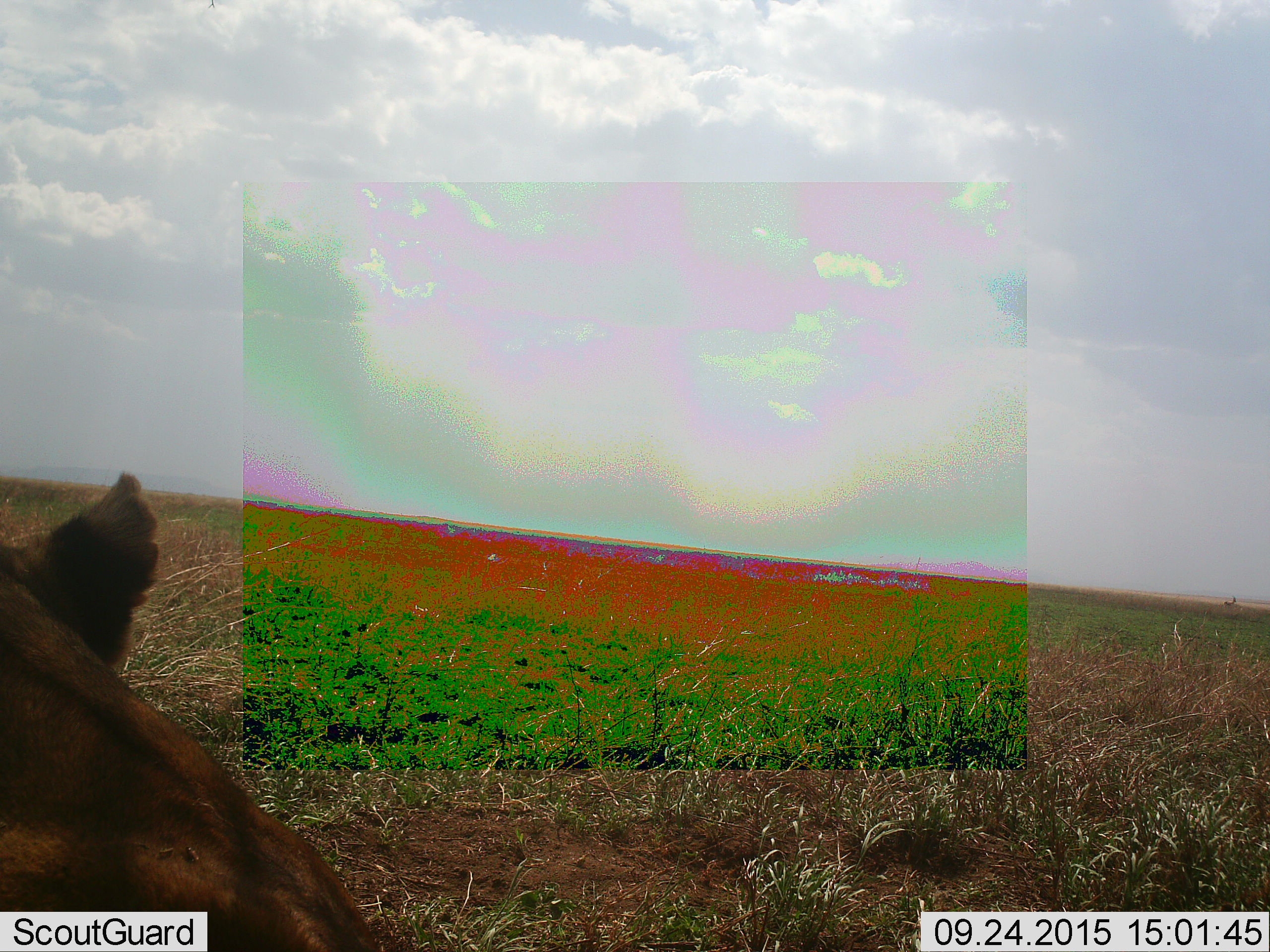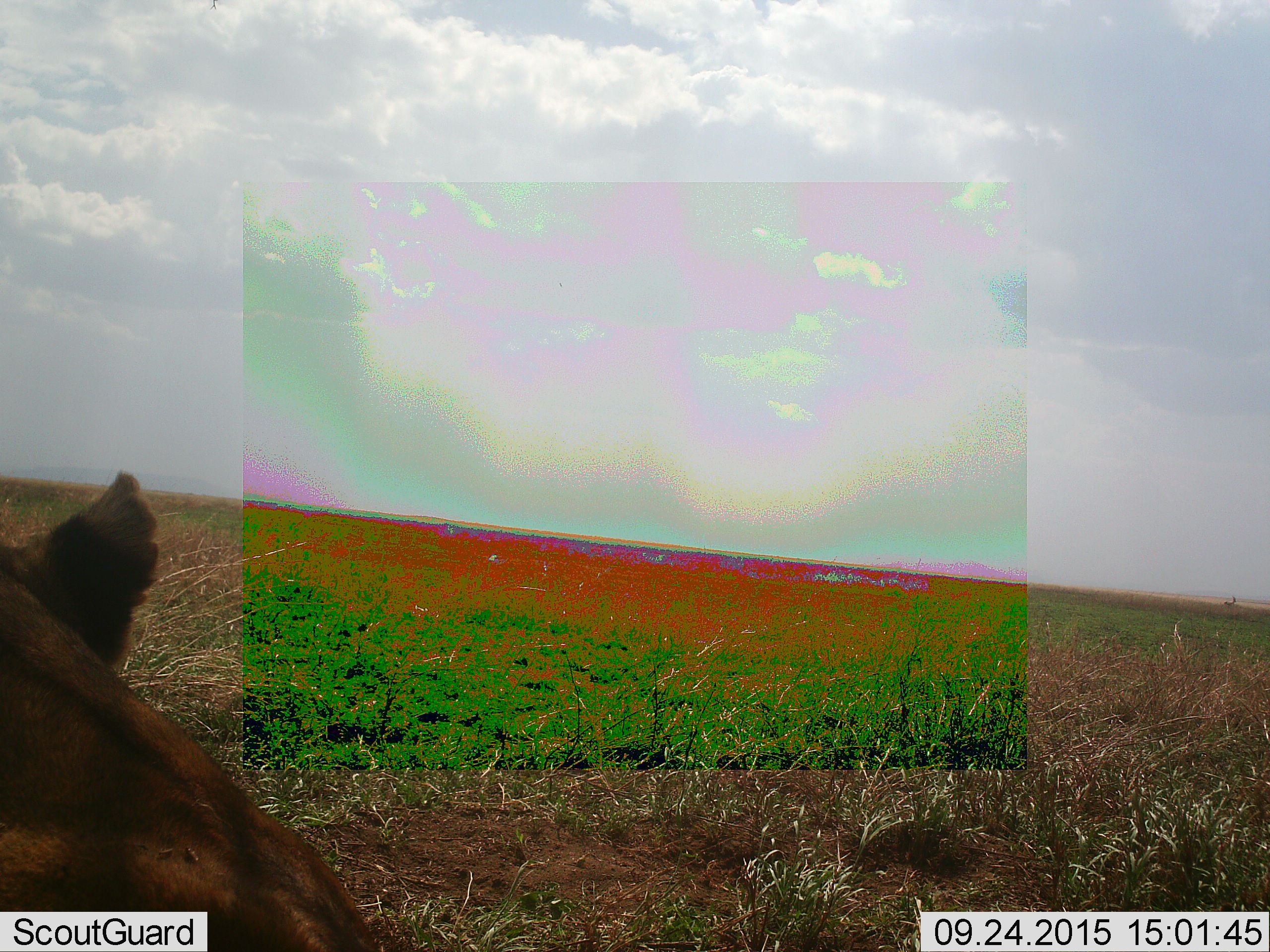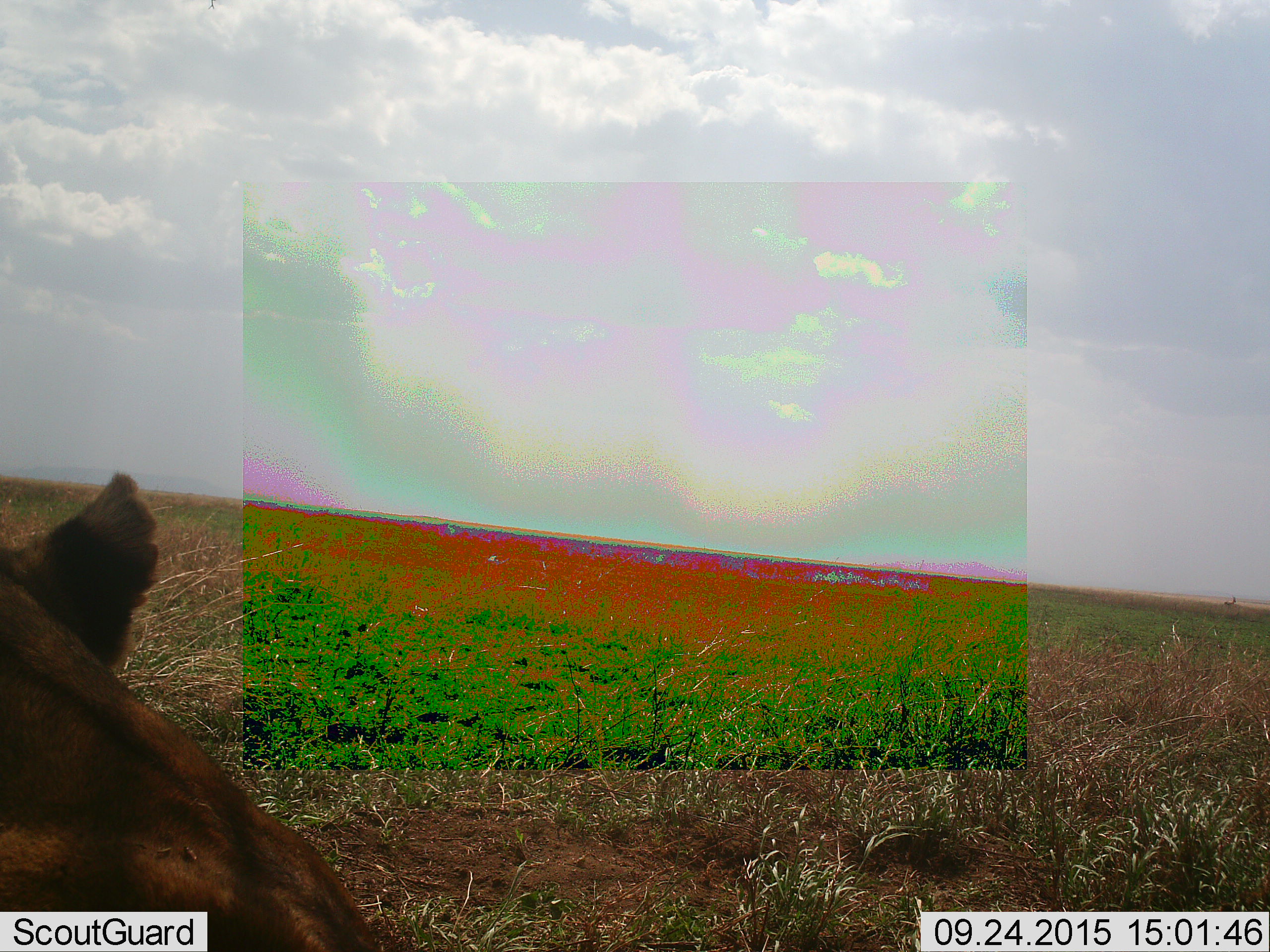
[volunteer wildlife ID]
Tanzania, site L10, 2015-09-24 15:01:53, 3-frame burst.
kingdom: Animalia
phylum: Chordata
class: Mammalia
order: Carnivora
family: Felidae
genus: Panthera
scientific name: Panthera leo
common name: lion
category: lionfemale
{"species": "lionfemale (lion) (Panthera leo)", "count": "1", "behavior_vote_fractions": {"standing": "0%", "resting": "83%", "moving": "17%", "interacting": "0%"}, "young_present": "0%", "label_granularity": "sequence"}